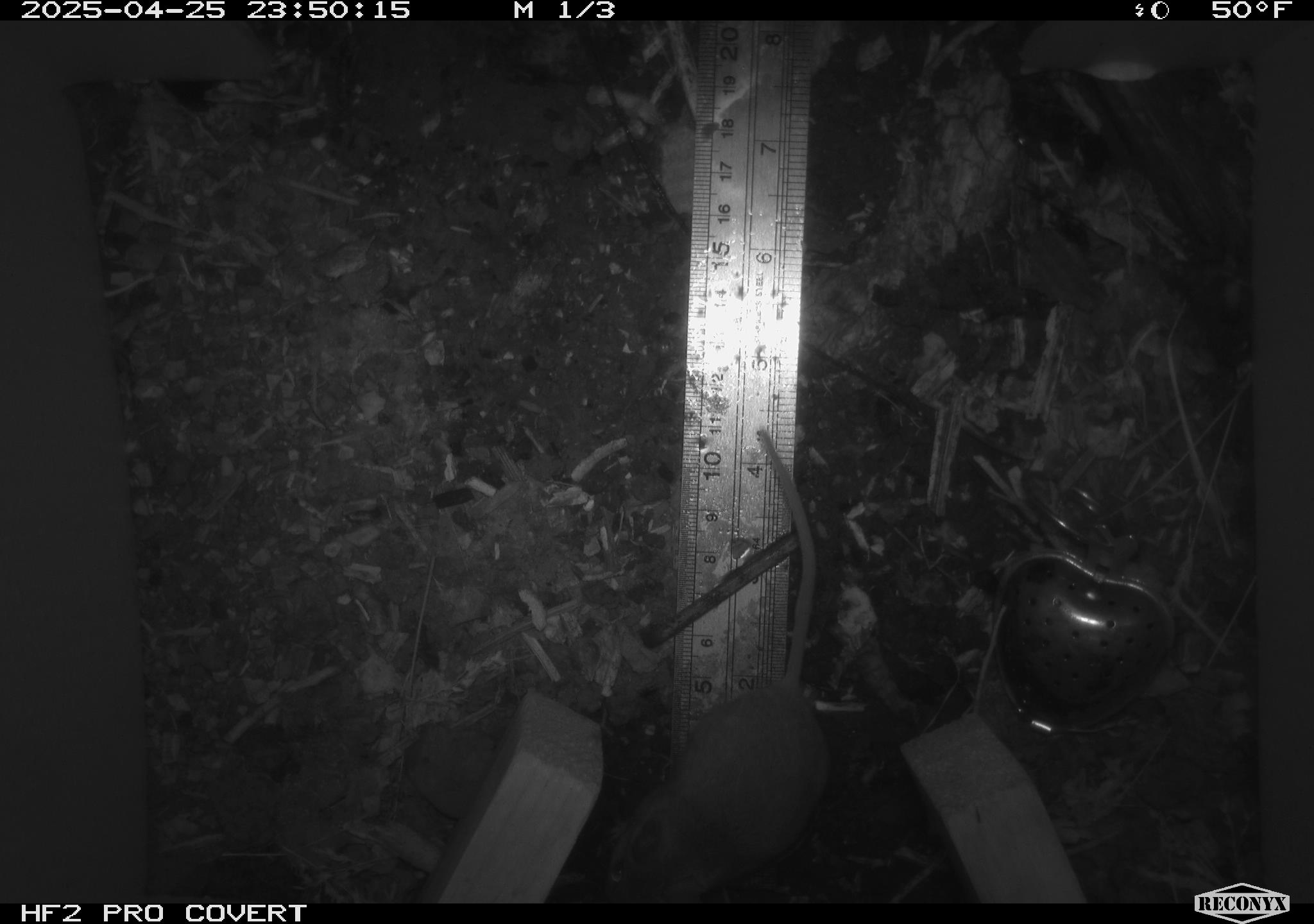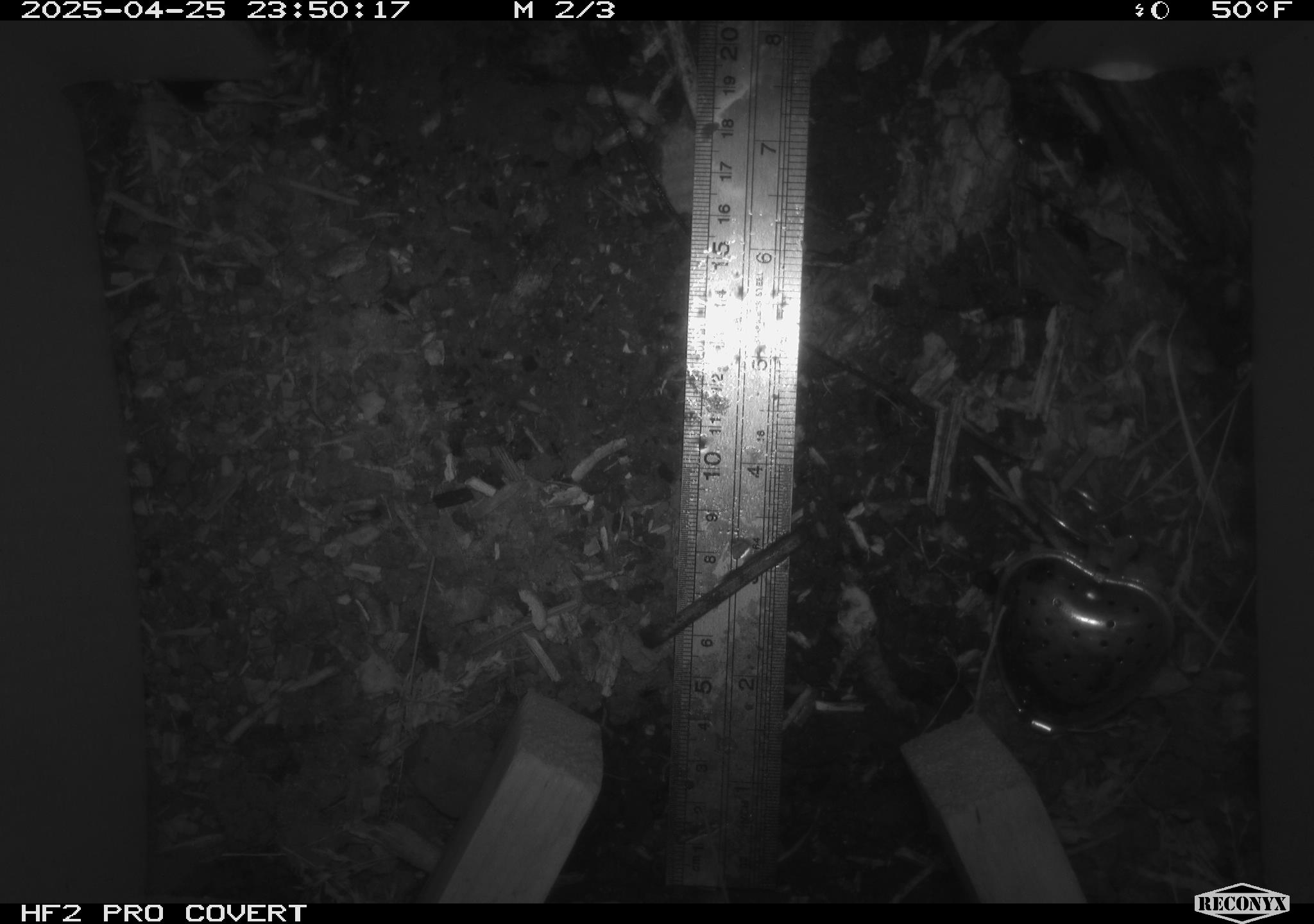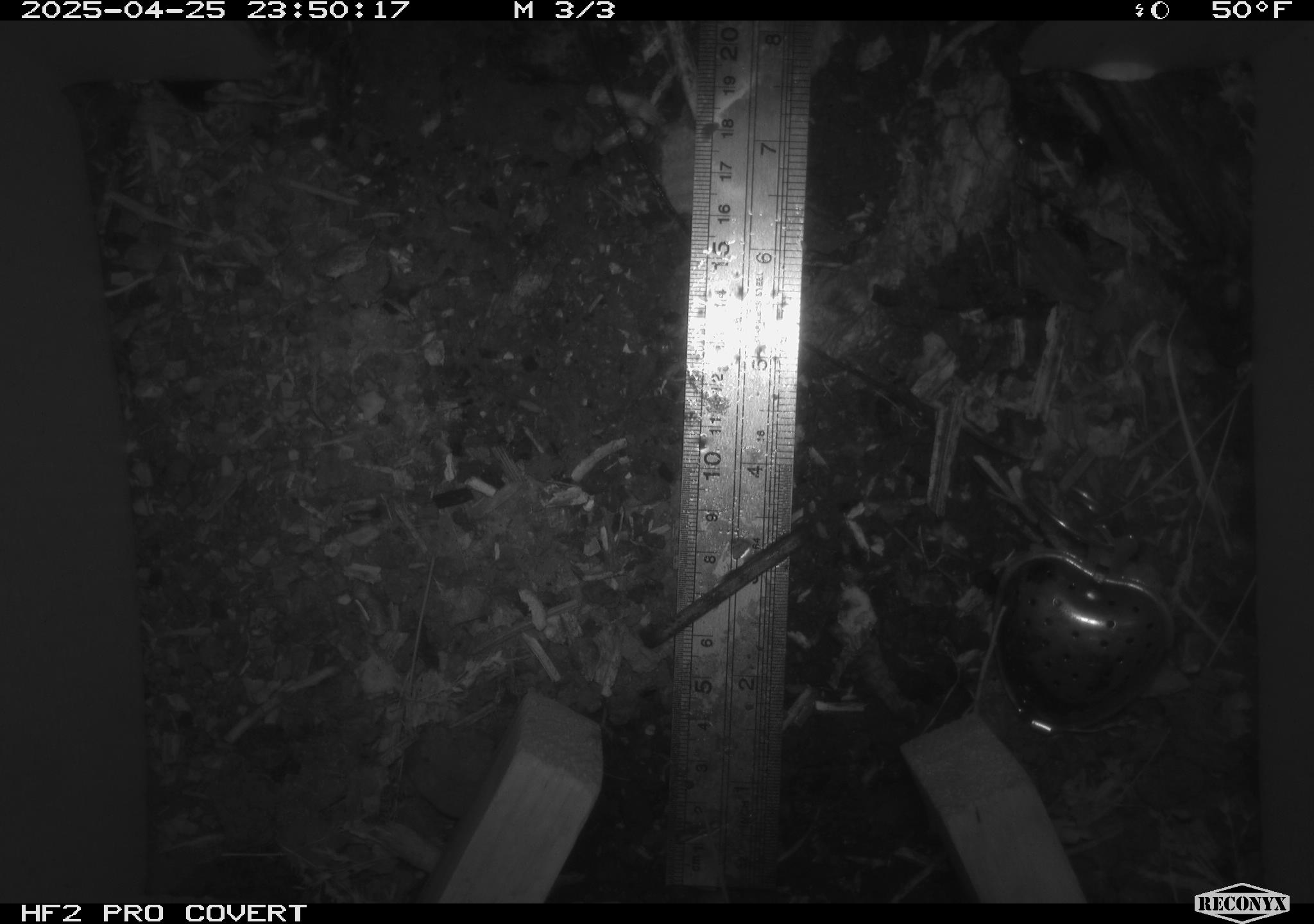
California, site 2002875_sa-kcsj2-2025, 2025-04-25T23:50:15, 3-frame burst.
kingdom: Animalia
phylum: Chordata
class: Mammalia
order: Rodentia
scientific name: Rodentia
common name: rodent